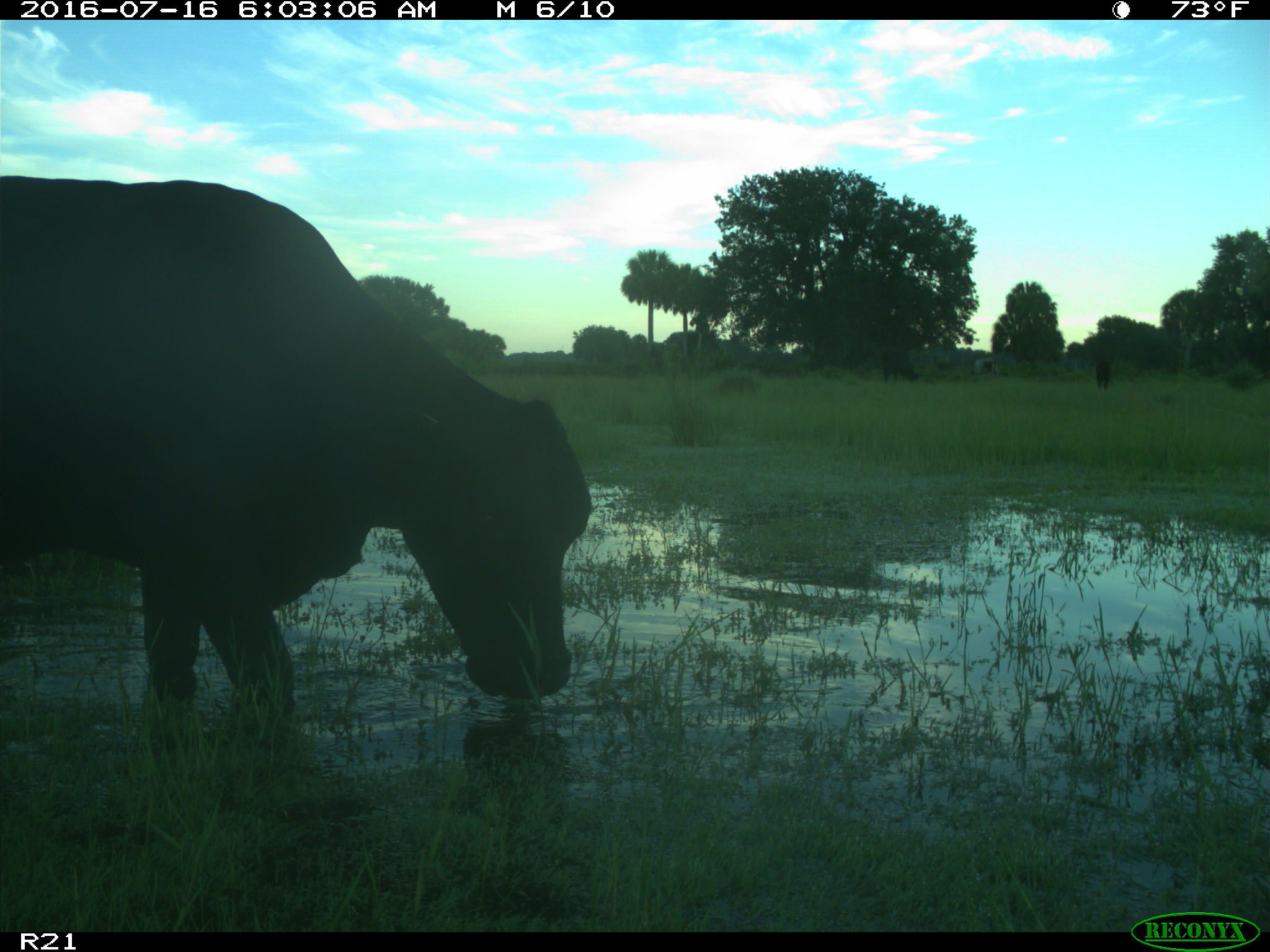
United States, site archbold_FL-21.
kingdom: Animalia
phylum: Chordata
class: Mammalia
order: Artiodactyla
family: Bovidae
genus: Bos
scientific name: Bos taurus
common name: domestic cow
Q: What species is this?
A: Bos taurus (domestic cow).